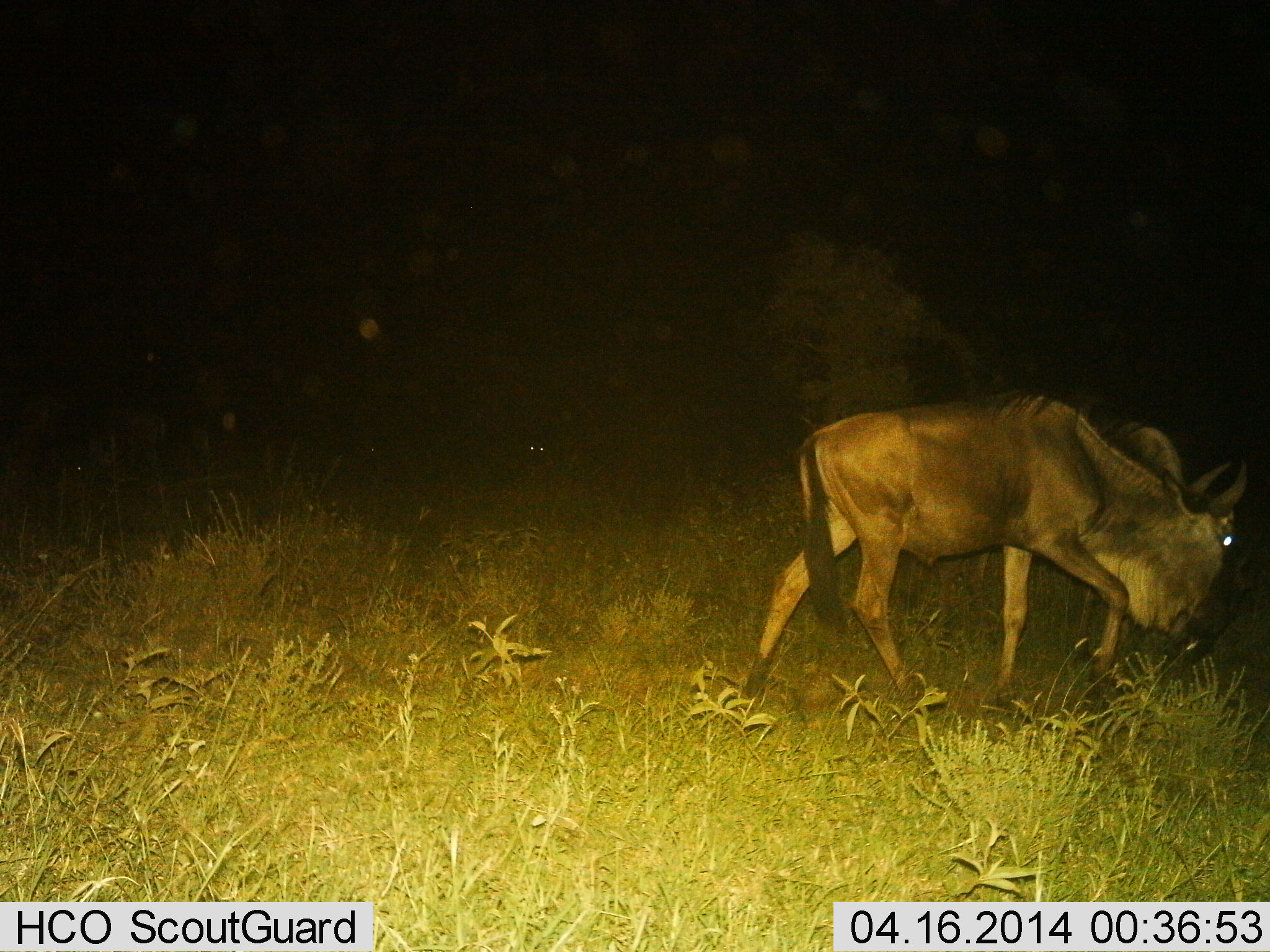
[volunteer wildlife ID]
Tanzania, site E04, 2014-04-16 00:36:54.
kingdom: Animalia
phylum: Chordata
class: Mammalia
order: Artiodactyla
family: Bovidae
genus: Connochaetes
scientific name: Connochaetes taurinus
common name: blue wildebeest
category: wildebeest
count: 1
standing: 17%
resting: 2%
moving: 80%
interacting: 0%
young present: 0%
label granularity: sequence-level